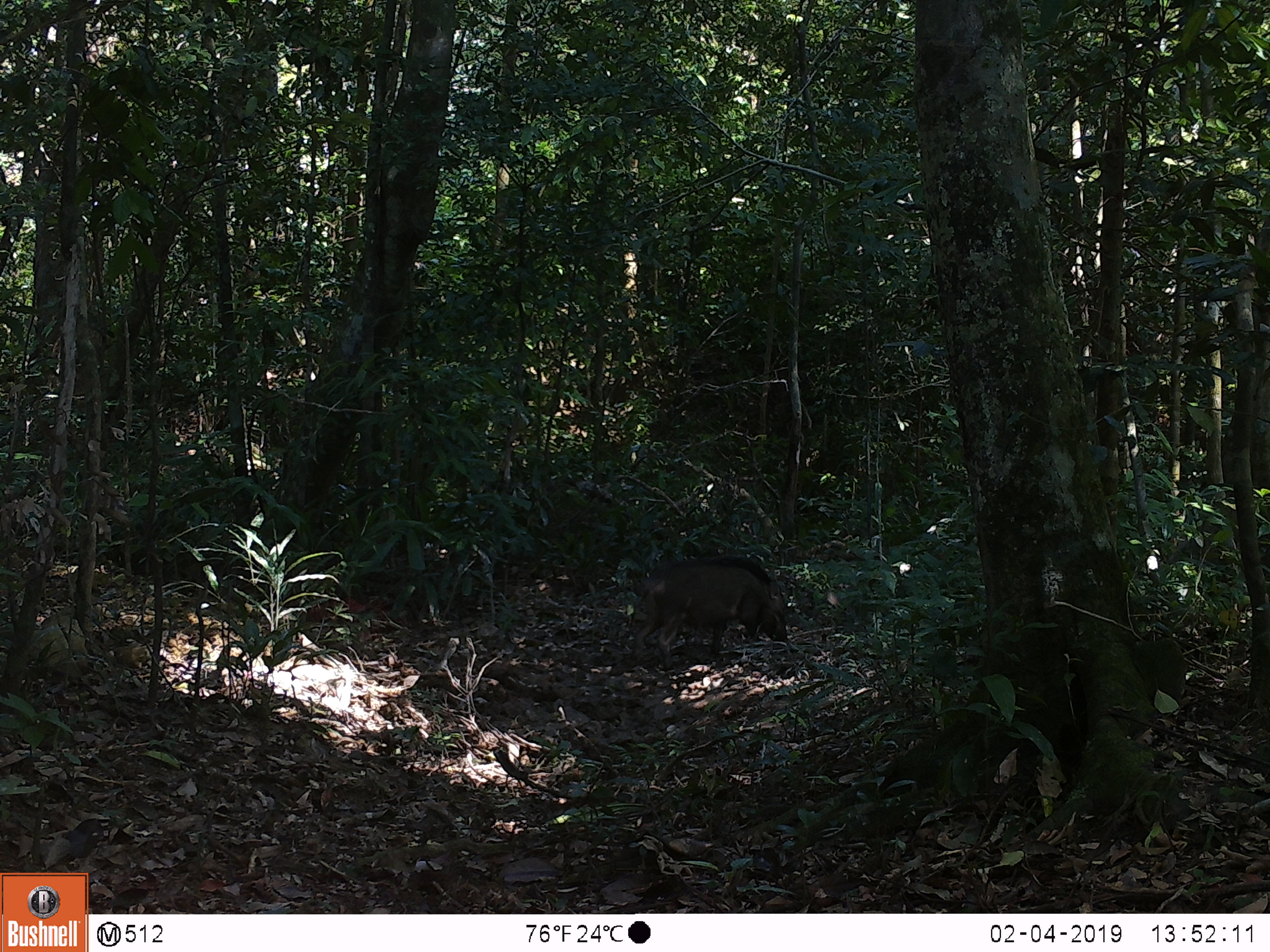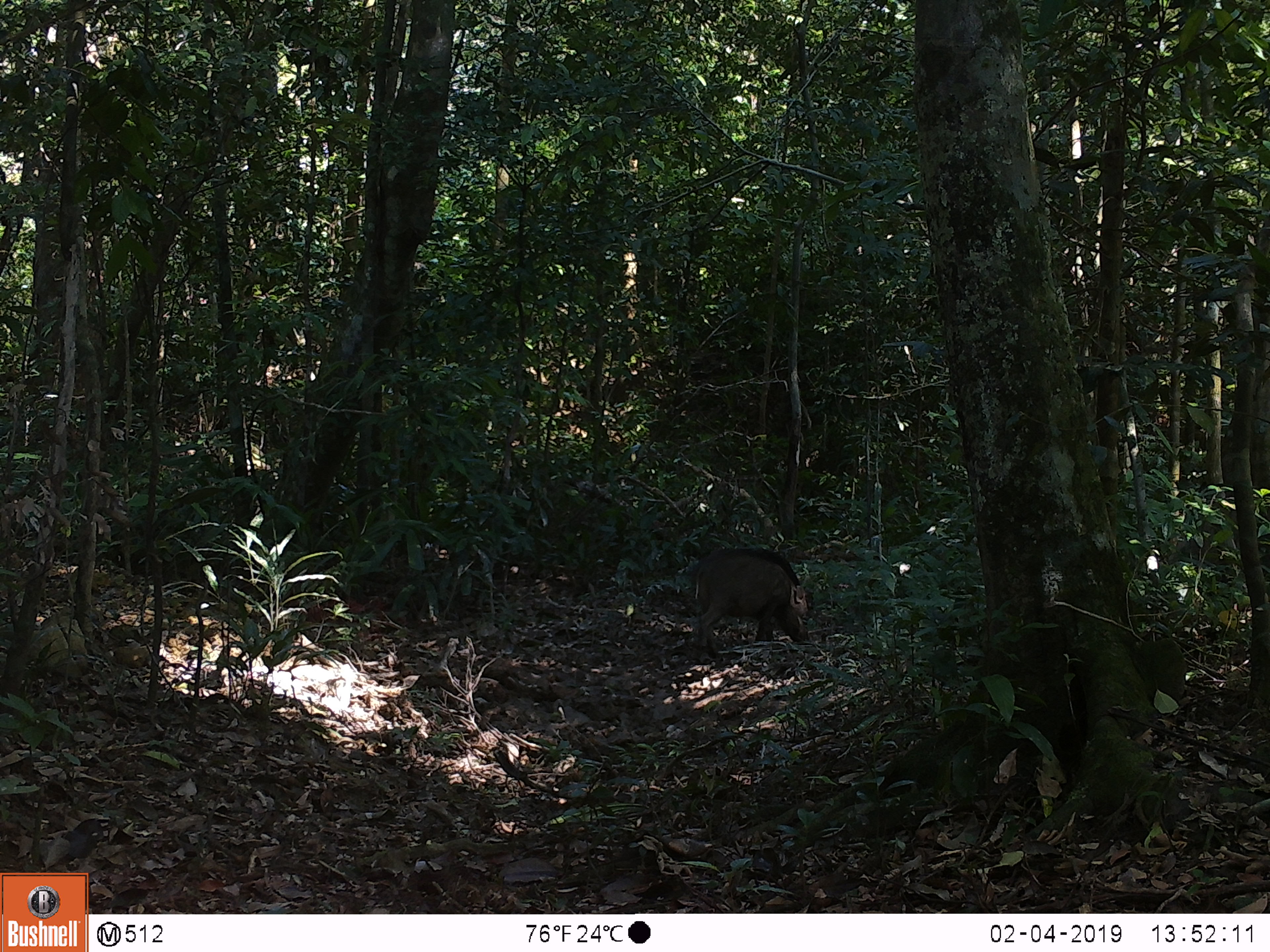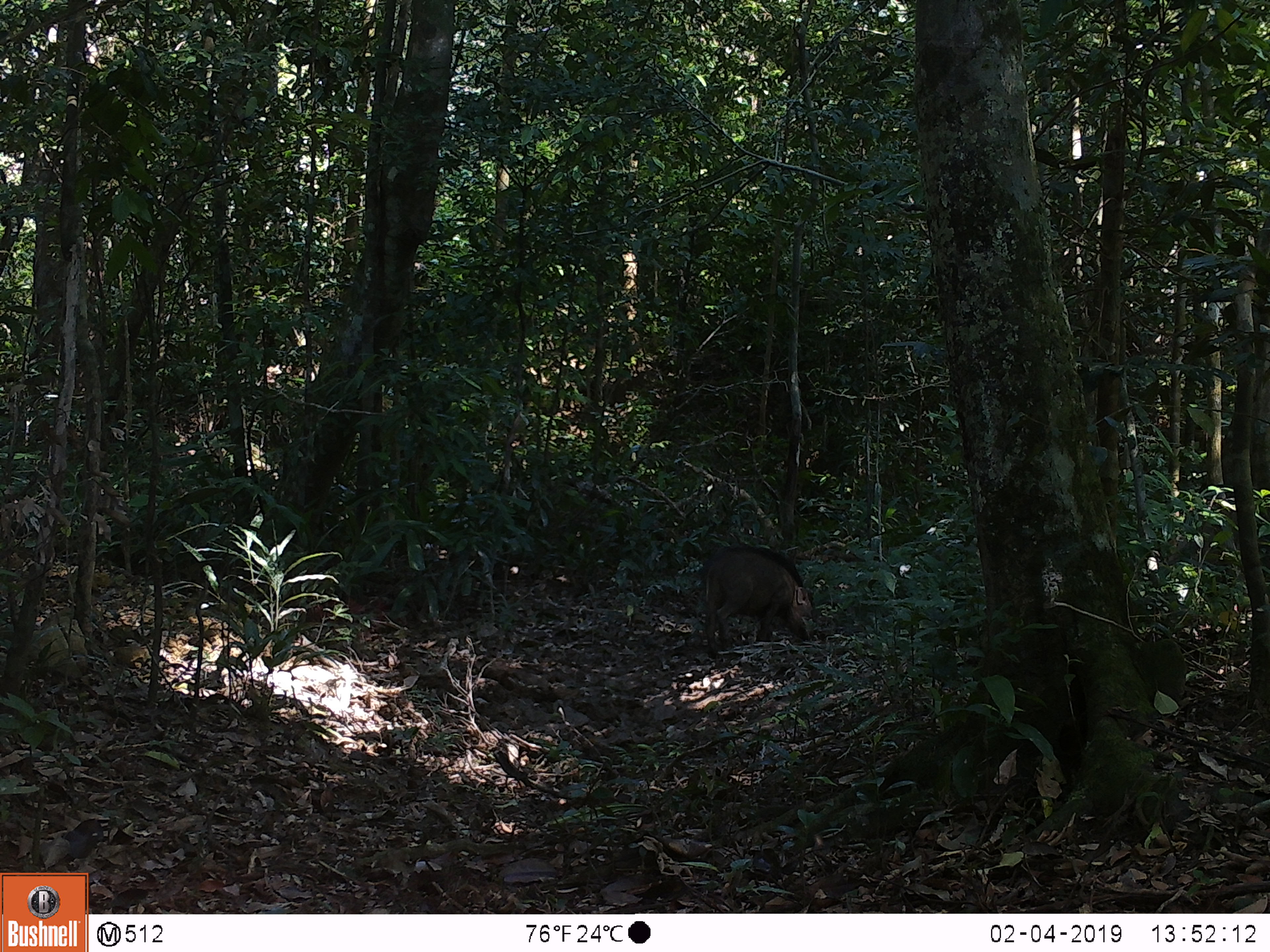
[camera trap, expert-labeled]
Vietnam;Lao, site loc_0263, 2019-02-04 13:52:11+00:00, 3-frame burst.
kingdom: Animalia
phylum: Chordata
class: Mammalia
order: Artiodactyla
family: Suidae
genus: Sus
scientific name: Sus scrofa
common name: eurasian wild pig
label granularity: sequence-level